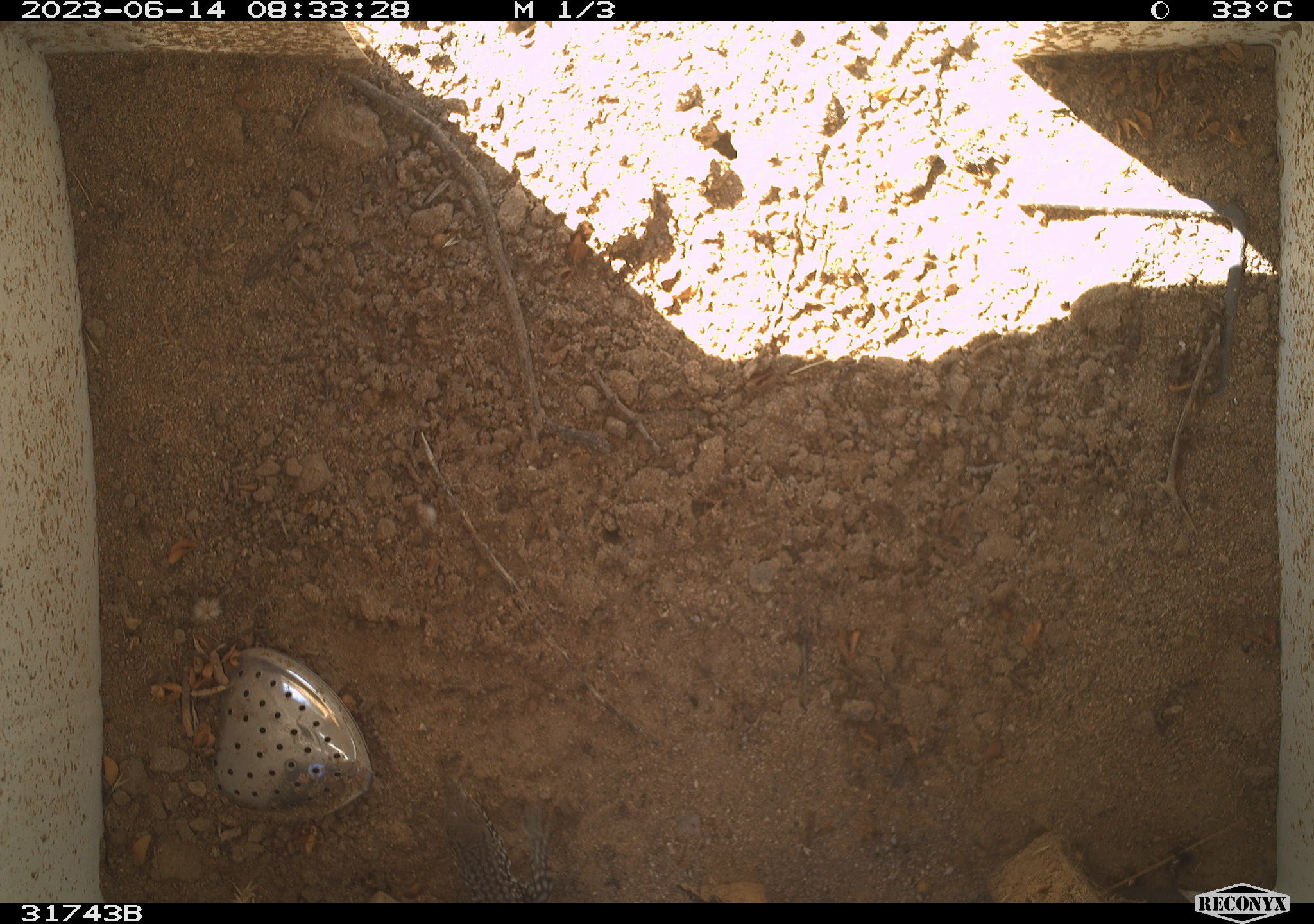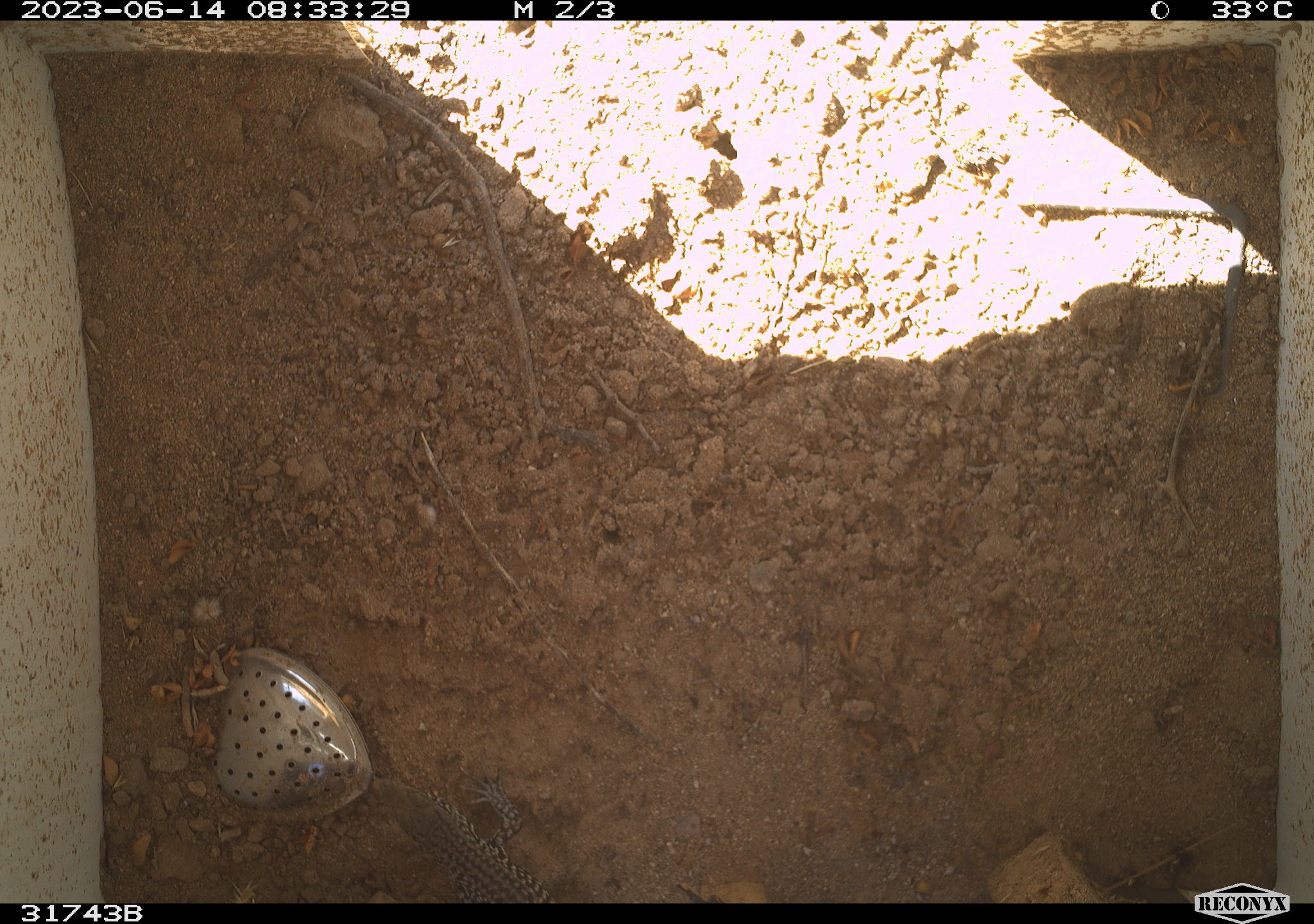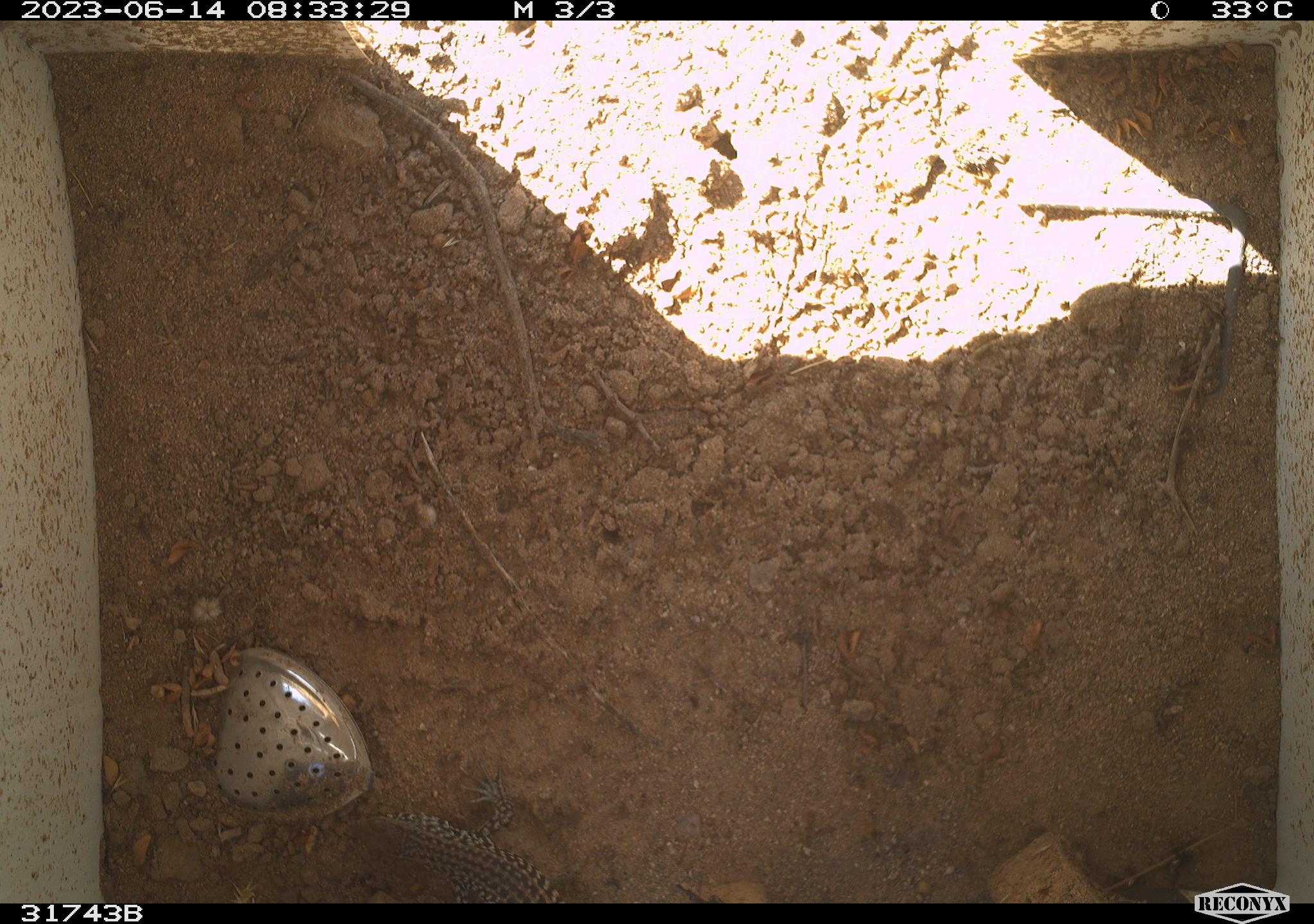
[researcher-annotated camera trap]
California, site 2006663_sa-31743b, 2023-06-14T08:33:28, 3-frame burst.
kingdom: Animalia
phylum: Chordata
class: Reptilia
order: Squamata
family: Teiidae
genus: Aspidoscelis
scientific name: Aspidoscelis tigris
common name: western whiptail